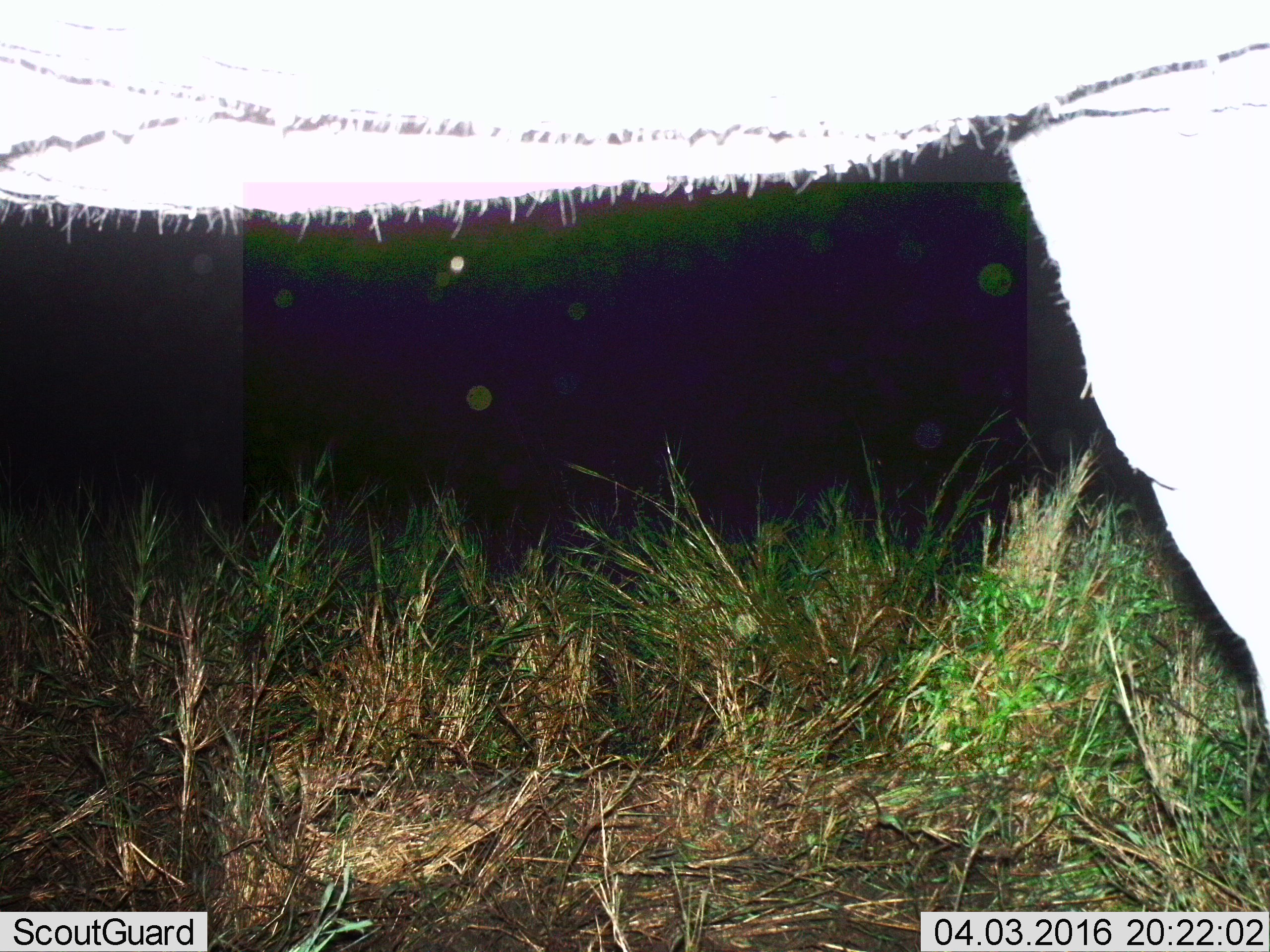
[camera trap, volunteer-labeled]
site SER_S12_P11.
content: unidentified animal